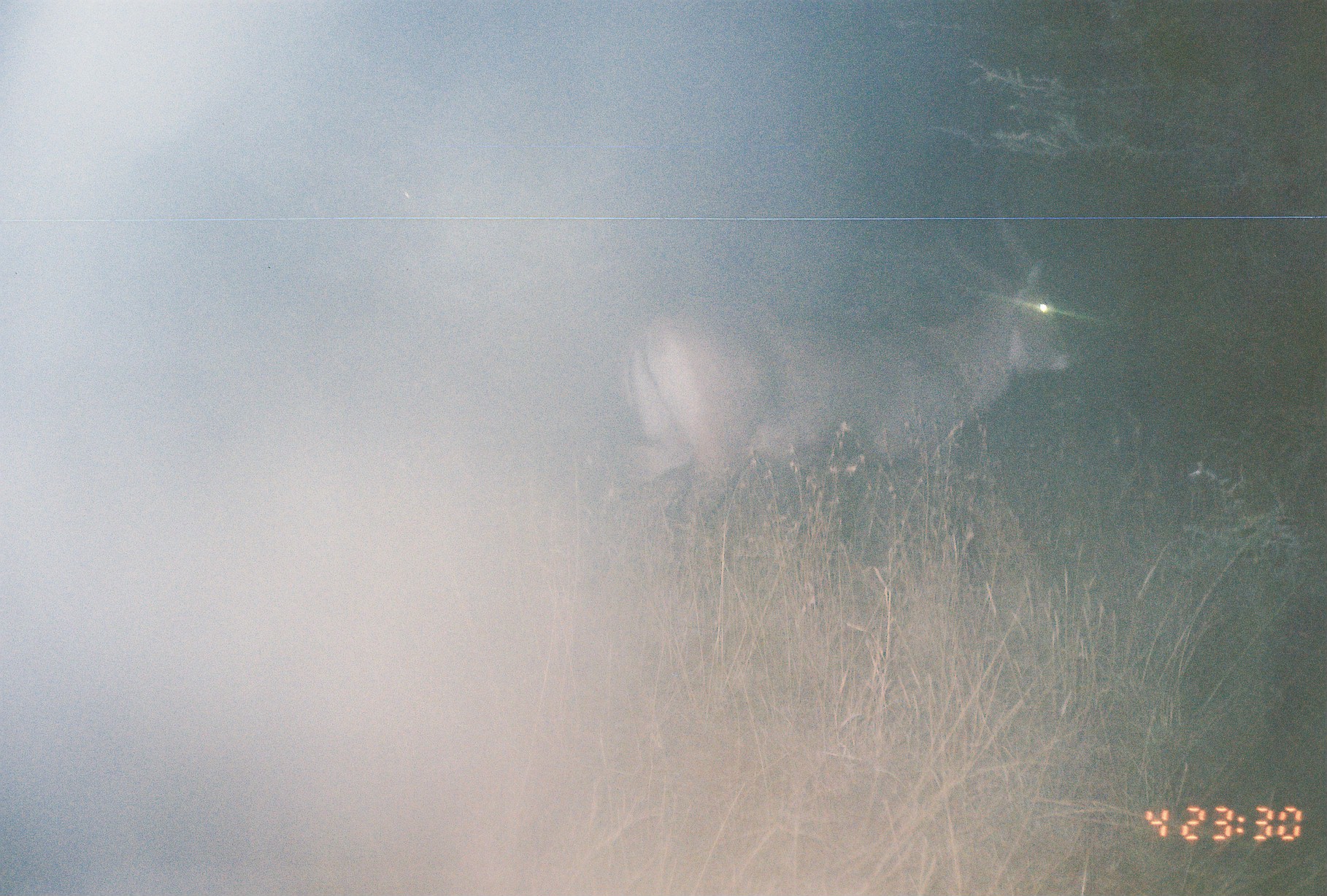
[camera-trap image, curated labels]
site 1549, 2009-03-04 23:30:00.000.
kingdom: Animalia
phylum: Chordata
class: Mammalia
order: Artiodactyla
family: Bovidae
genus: Kobus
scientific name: Kobus ellipsiprymnus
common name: waterbuck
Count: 1.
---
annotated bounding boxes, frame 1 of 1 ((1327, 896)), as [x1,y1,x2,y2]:
kobus ellipsiprymnus: [595,212,1078,602]